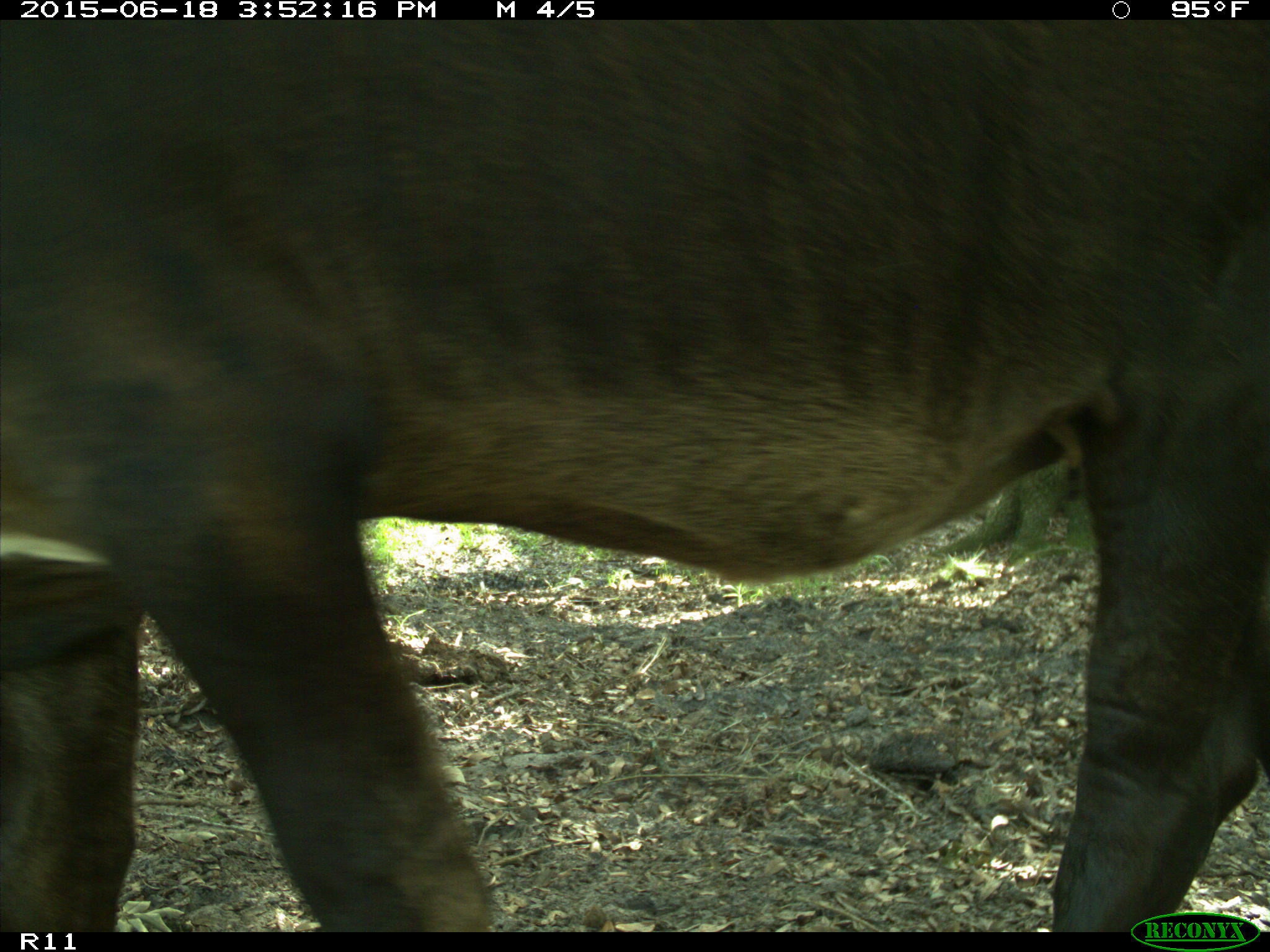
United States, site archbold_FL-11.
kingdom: Animalia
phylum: Chordata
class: Mammalia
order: Artiodactyla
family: Bovidae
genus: Bos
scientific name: Bos taurus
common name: domestic cow